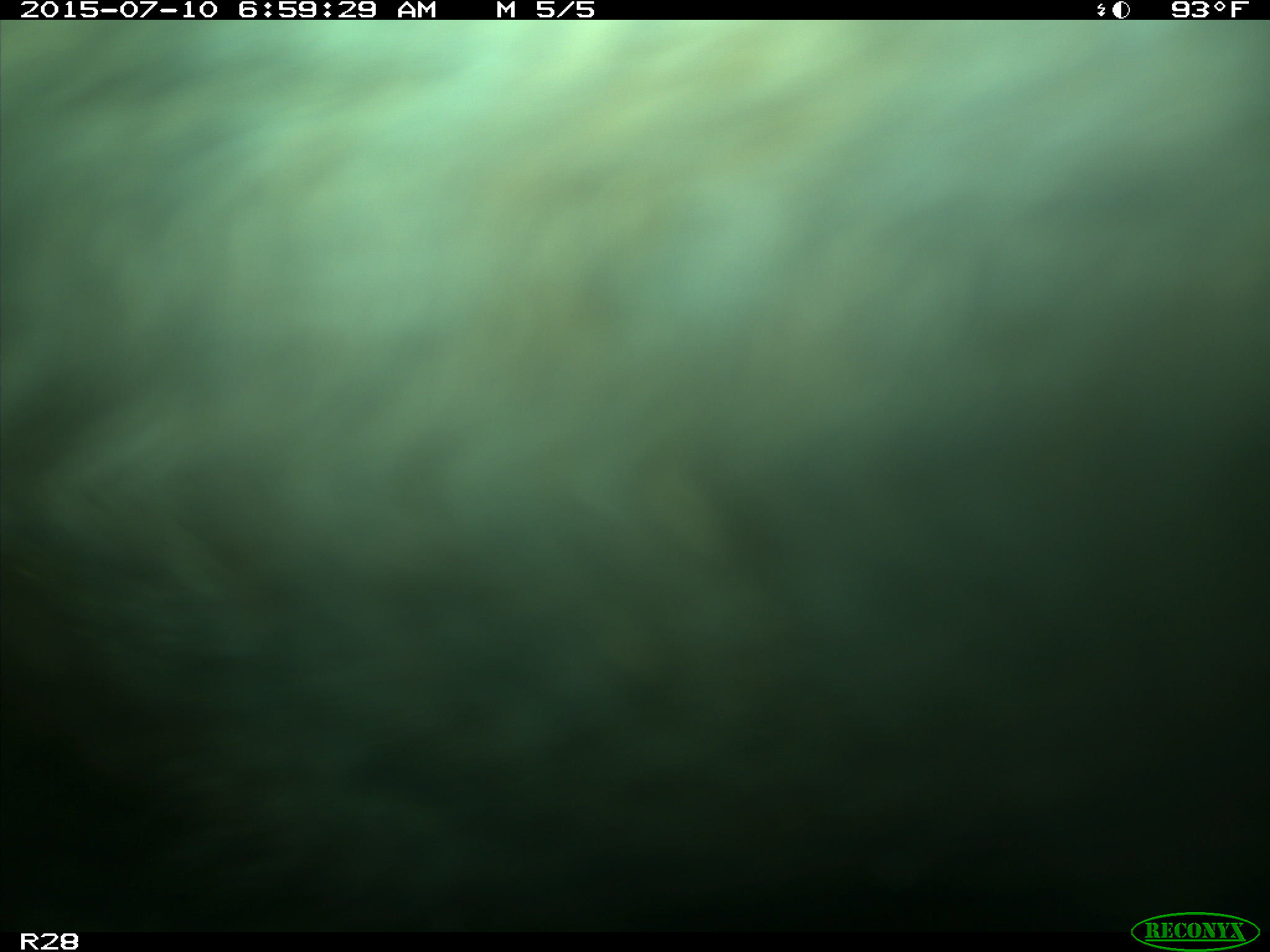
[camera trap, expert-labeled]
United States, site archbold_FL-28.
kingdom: Animalia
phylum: Chordata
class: Mammalia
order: Artiodactyla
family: Bovidae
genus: Bos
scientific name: Bos taurus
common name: domestic cow